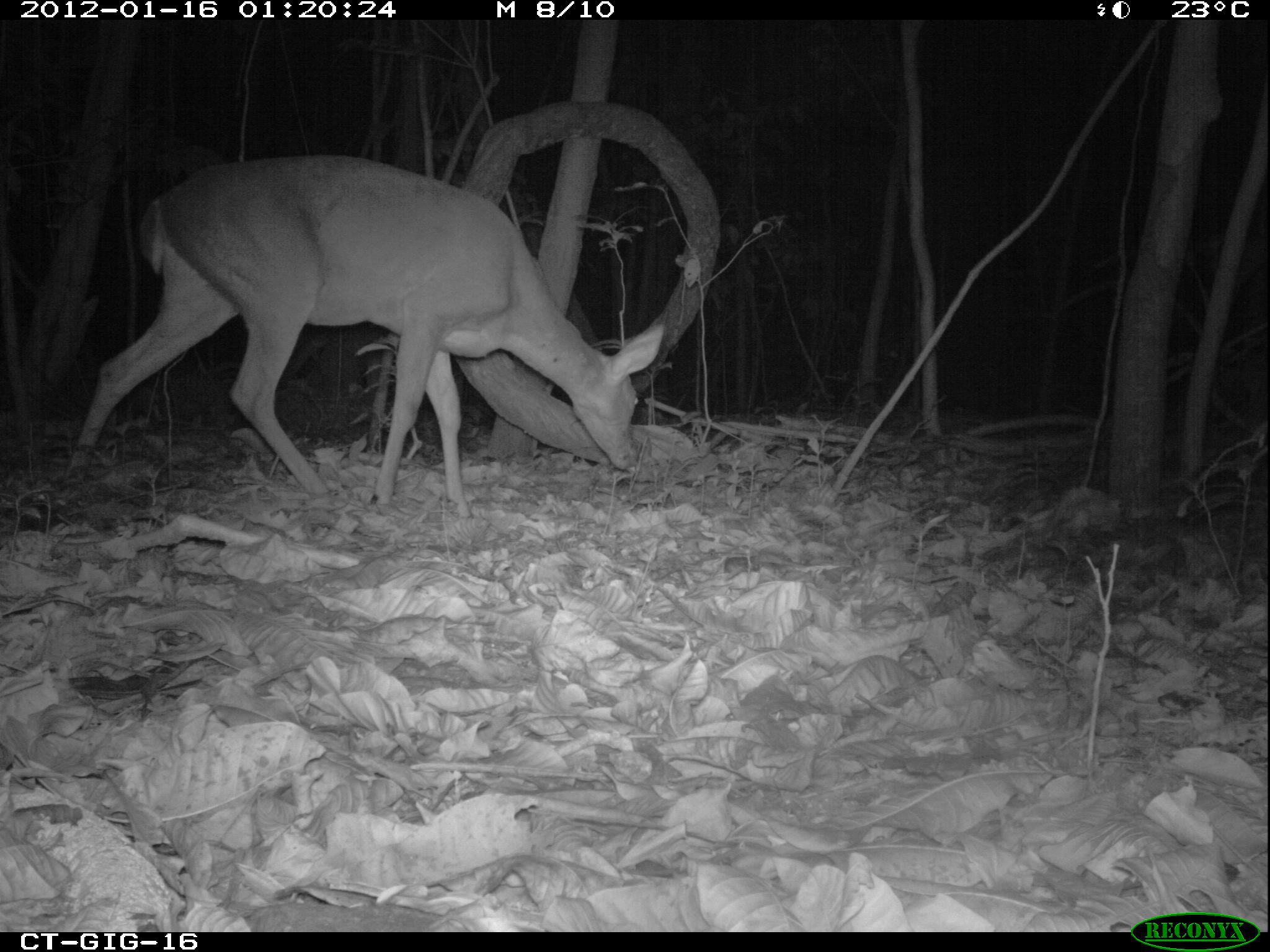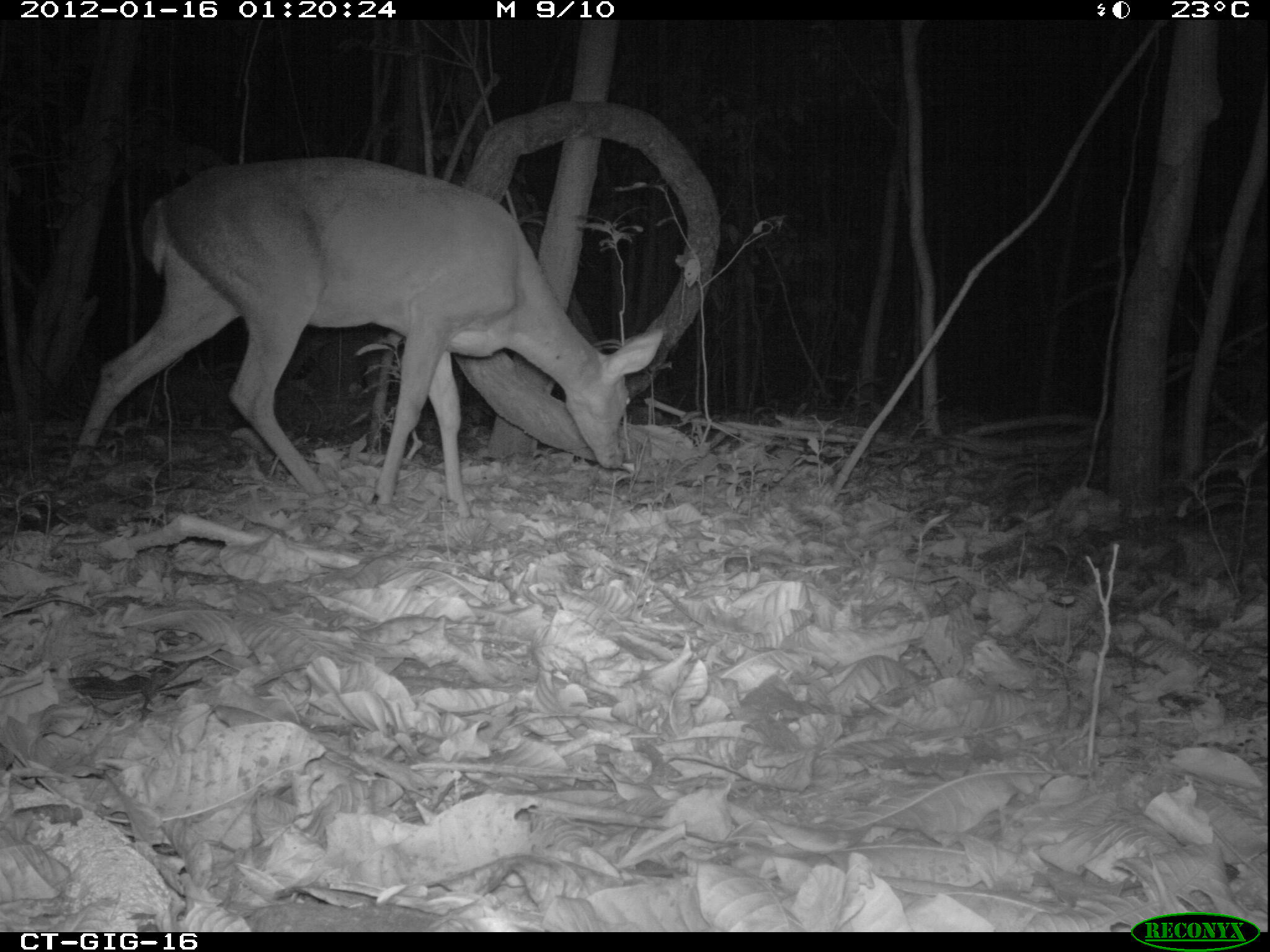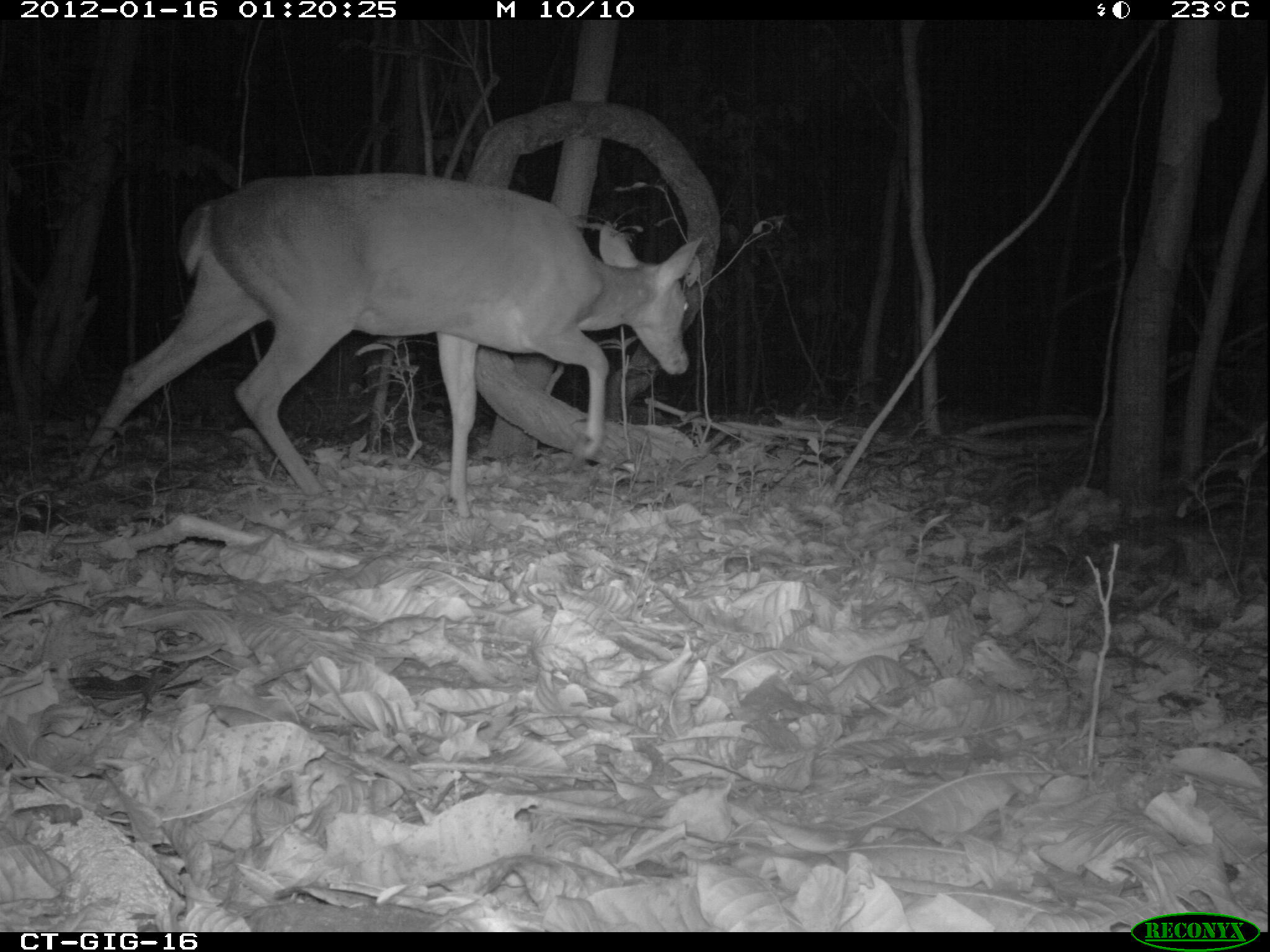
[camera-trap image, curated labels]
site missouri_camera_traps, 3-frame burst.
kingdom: Animalia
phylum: Chordata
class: Mammalia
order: Artiodactyla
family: Cervidae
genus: Odocoileus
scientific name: Odocoileus virginianus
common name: white-tailed deer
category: white tailed deer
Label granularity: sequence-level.